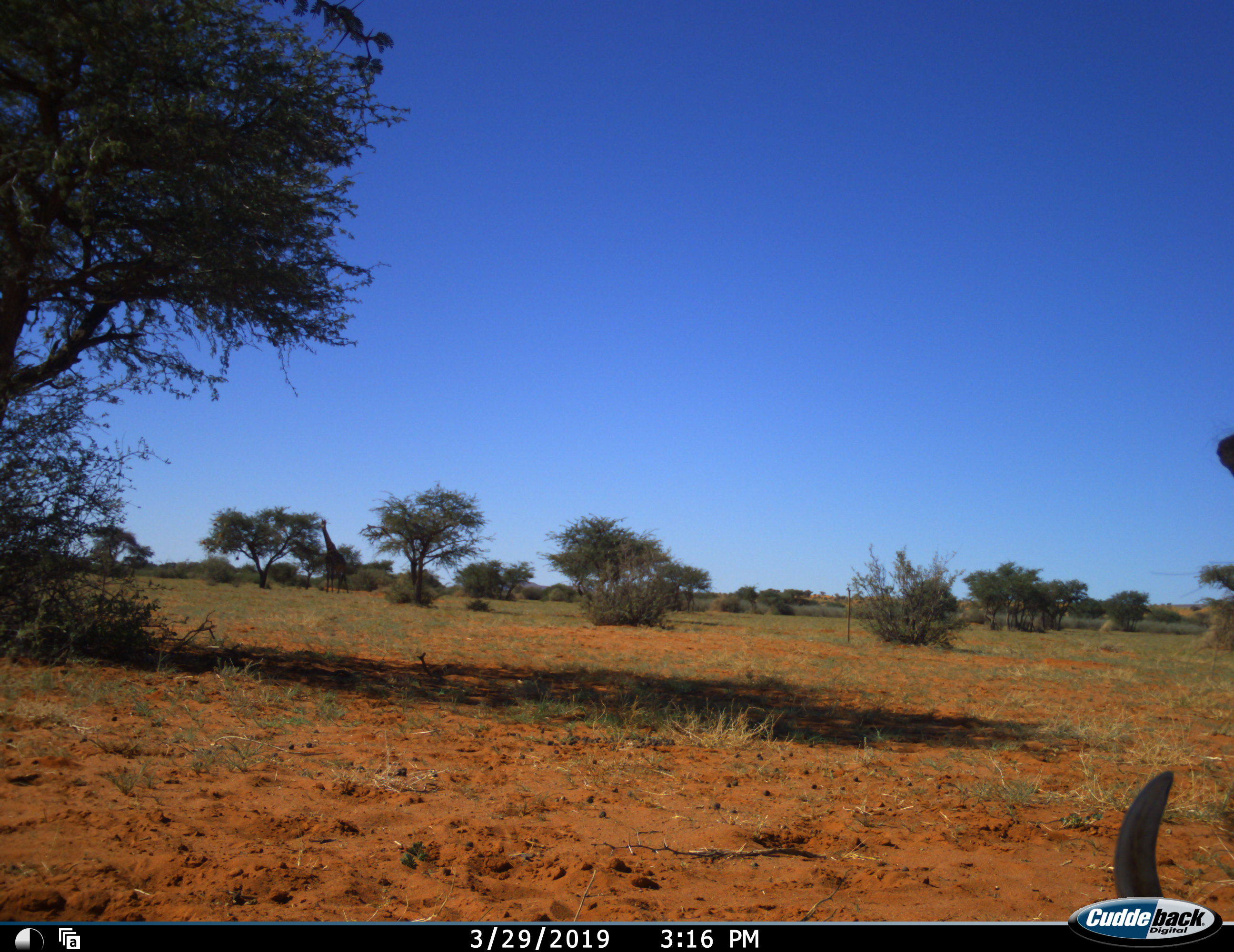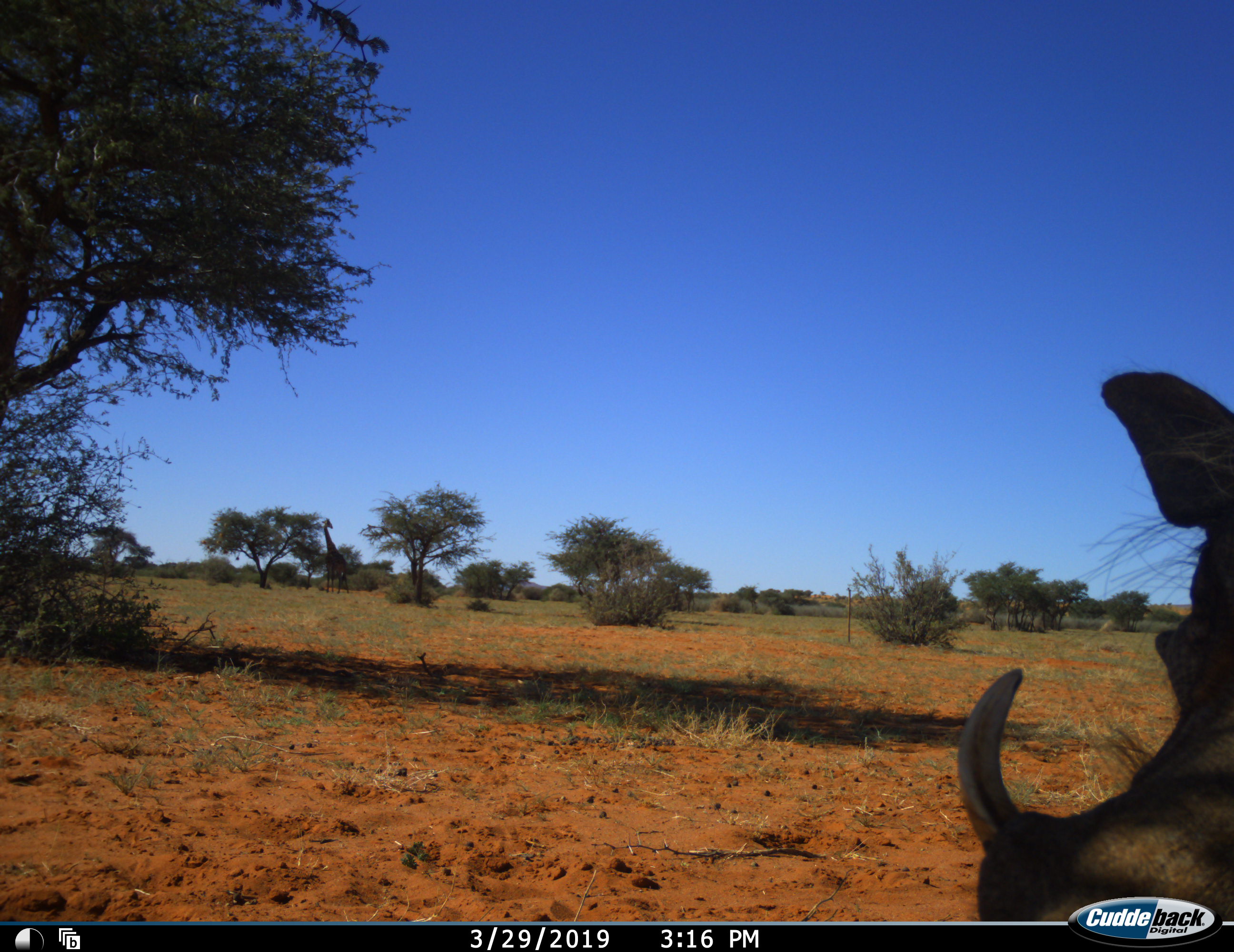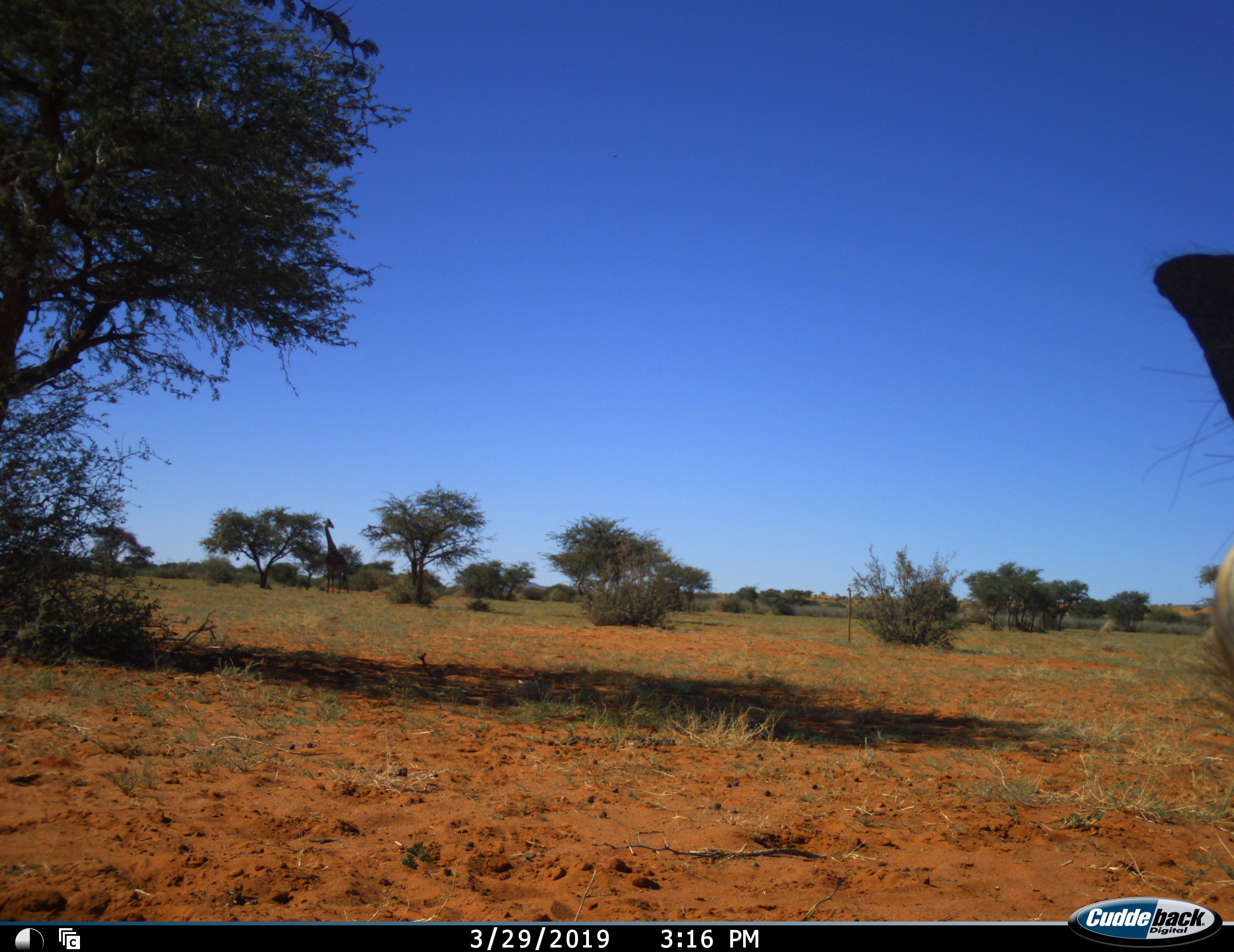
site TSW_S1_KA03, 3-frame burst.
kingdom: Animalia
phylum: Chordata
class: Mammalia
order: Artiodactyla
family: Suidae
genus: Phacochoerus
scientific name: Phacochoerus africanus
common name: warthog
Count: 1.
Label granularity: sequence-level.